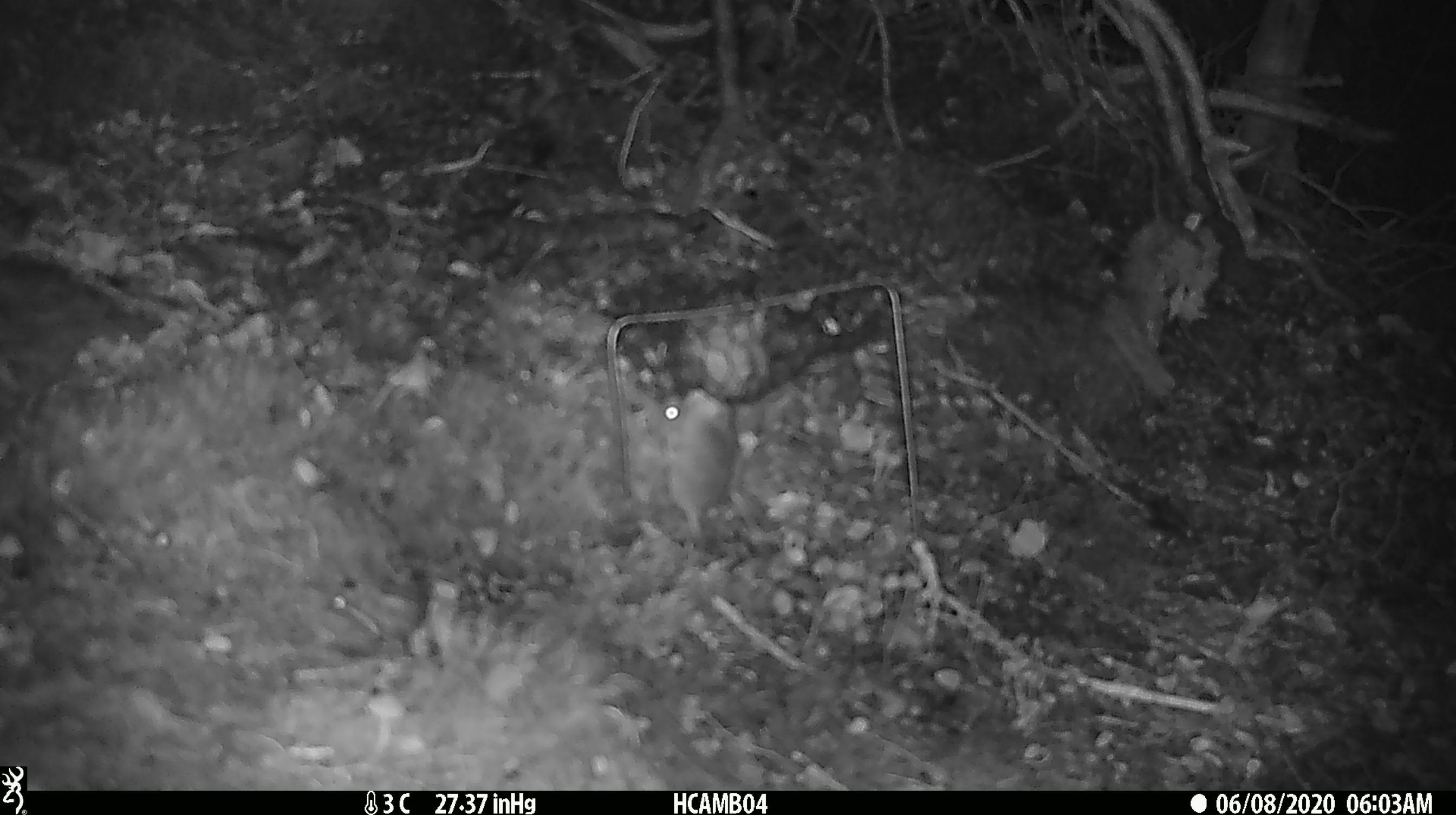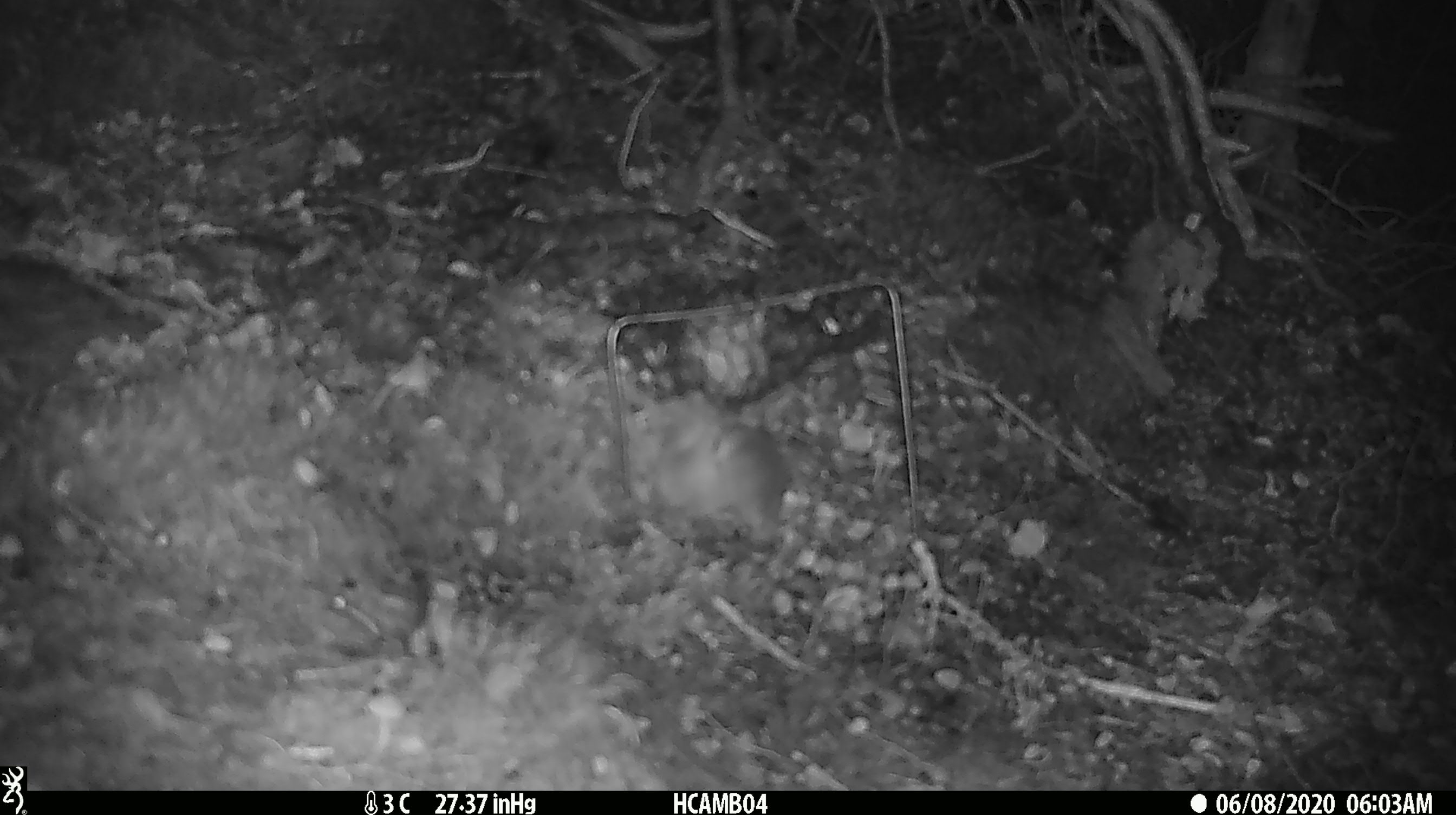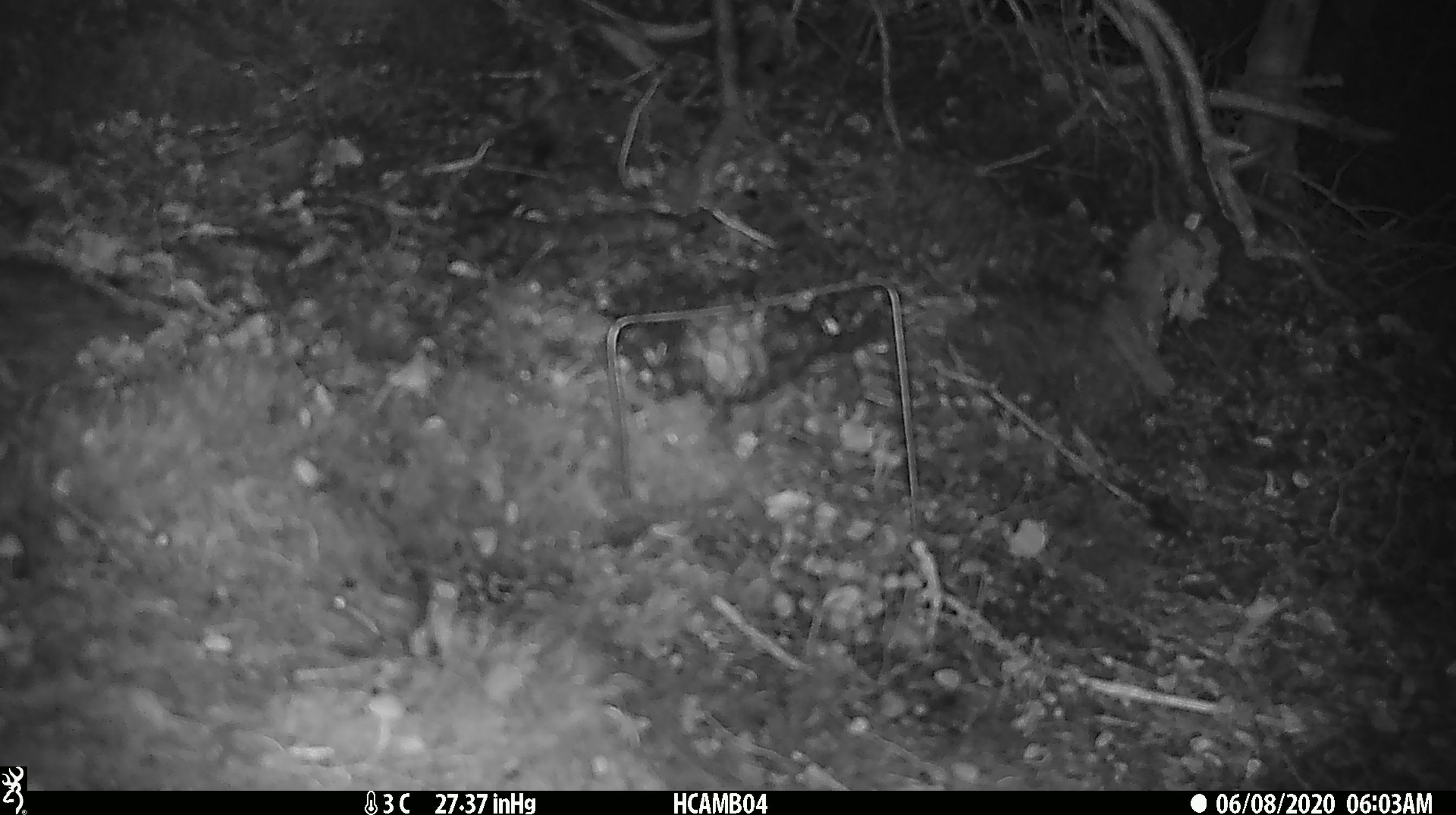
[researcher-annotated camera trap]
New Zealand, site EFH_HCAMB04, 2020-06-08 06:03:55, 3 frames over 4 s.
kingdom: Animalia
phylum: Chordata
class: Mammalia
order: Rodentia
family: Muridae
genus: Mus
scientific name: Mus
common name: mouse